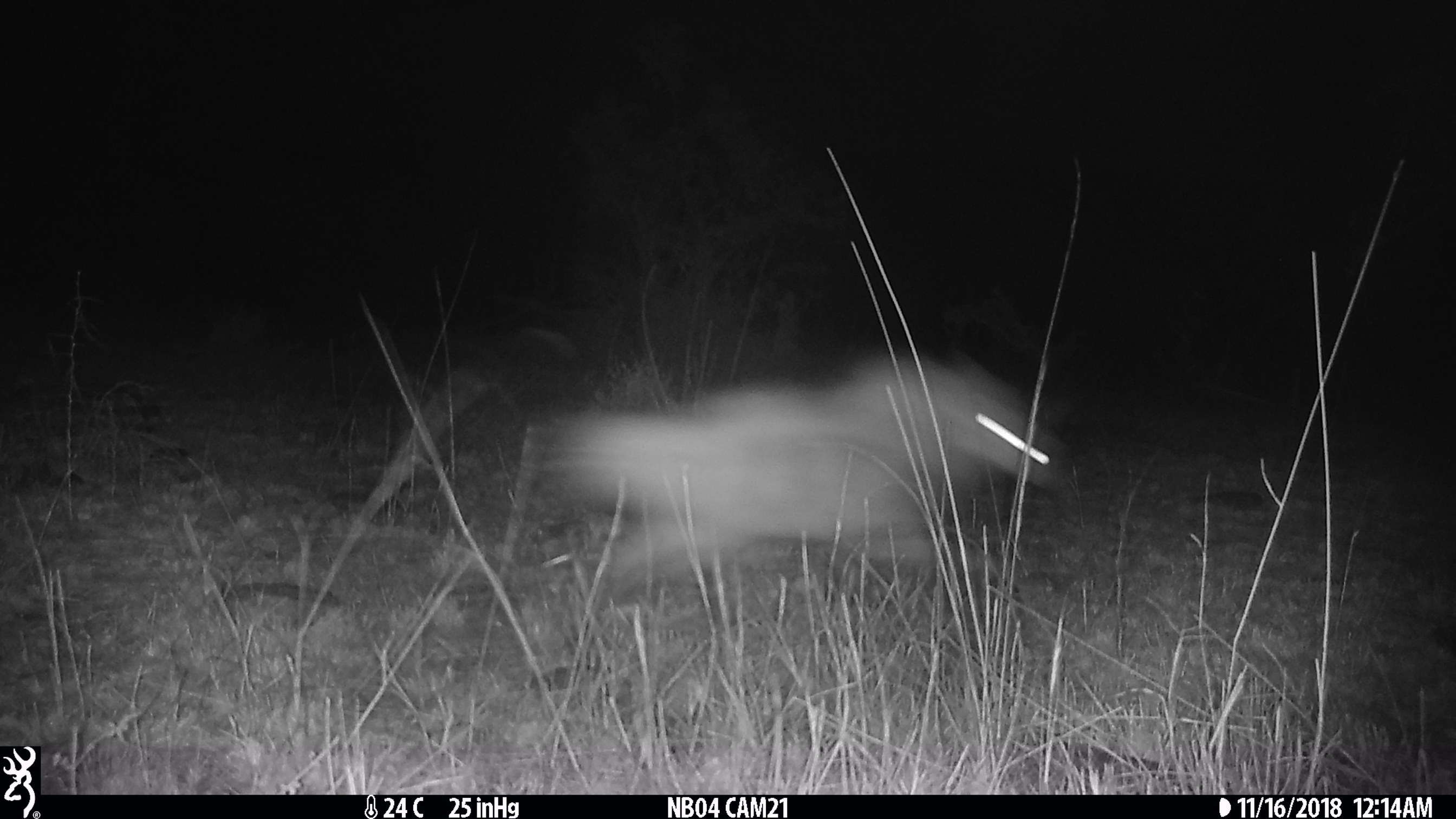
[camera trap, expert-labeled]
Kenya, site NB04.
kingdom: Animalia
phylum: Chordata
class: Mammalia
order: Carnivora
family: Hyaenidae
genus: Proteles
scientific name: Proteles cristatus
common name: aardwolf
Aardwolf (Proteles cristatus).